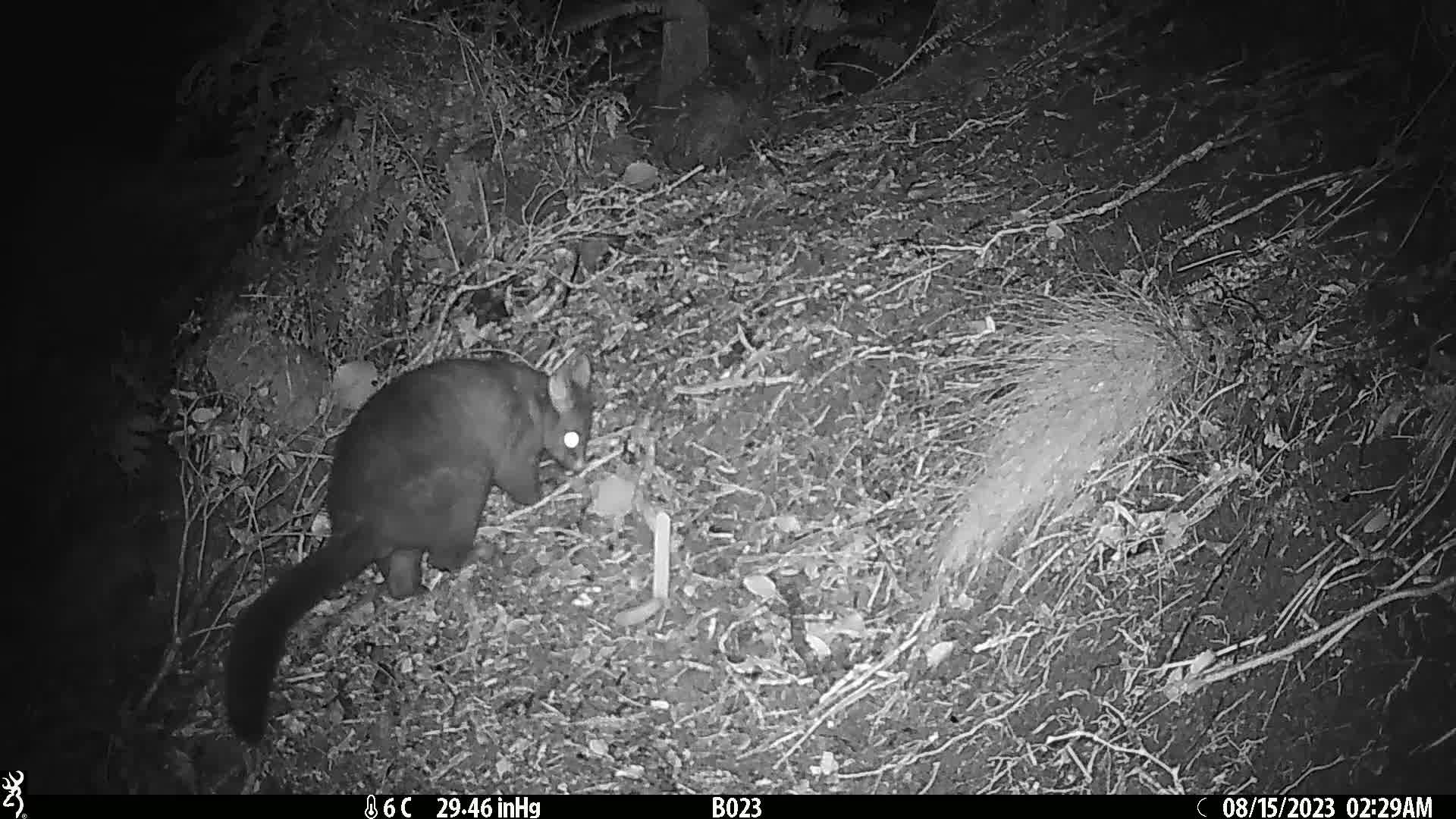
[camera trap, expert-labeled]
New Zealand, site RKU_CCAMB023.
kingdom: Animalia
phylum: Chordata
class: Mammalia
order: Diprotodontia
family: Phalangeridae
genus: Trichosurus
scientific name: Trichosurus vulpecula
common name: common brushtail possum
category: possum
Possum (common brushtail possum) (Trichosurus vulpecula).